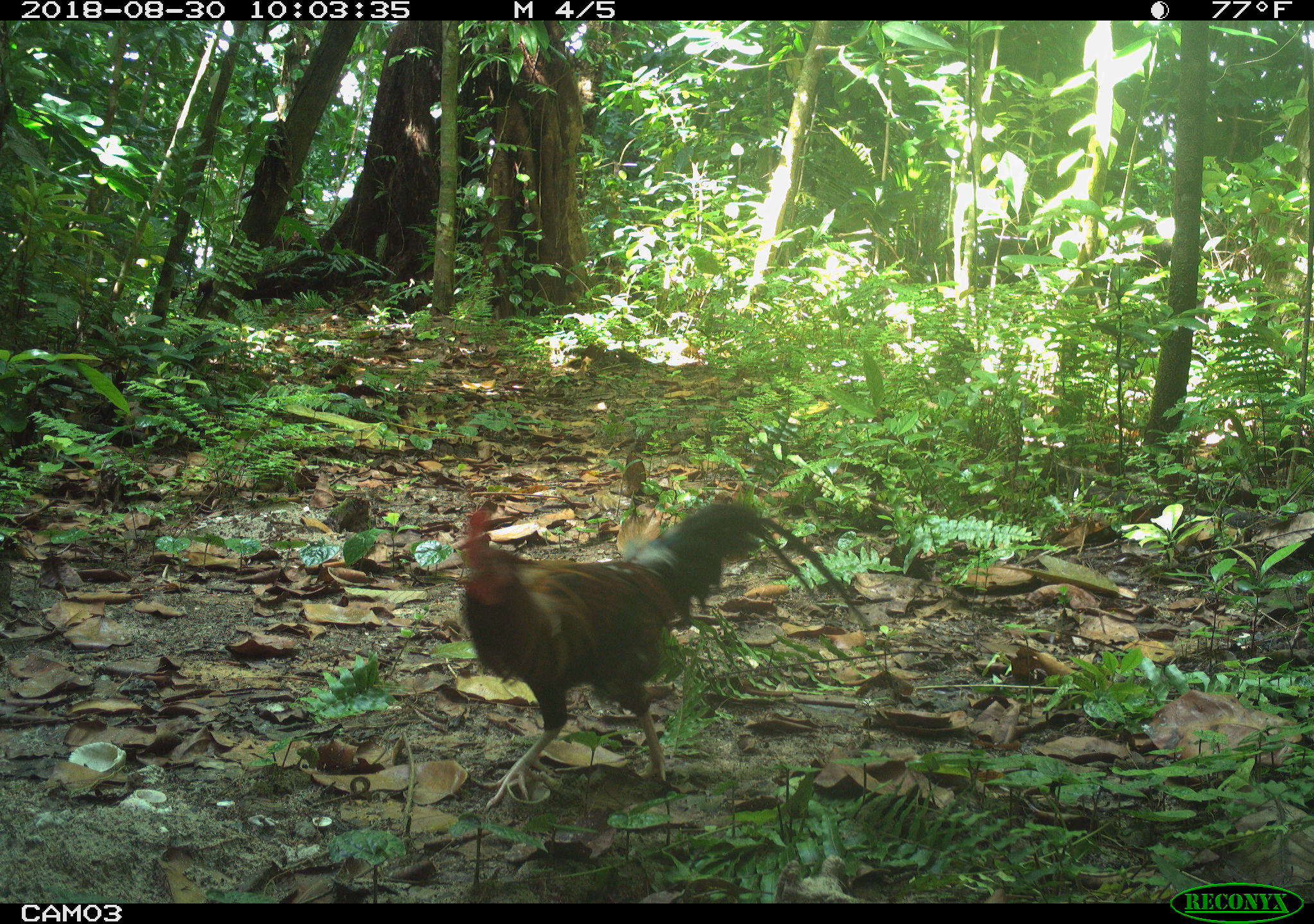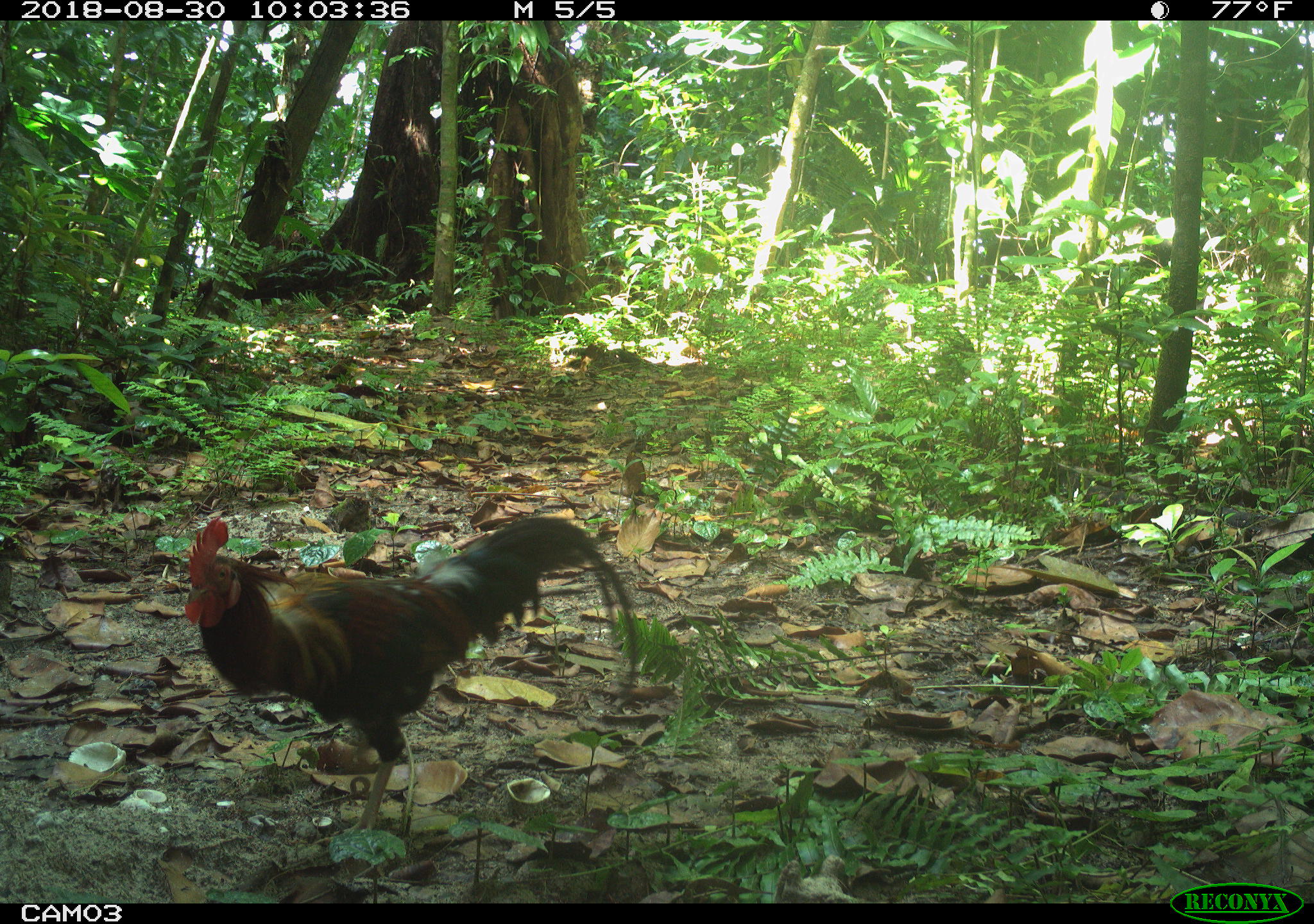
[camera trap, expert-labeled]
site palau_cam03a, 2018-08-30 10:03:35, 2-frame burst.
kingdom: Animalia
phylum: Chordata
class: Aves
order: Galliformes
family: Phasianidae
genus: Gallus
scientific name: Gallus gallus domesticus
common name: rooster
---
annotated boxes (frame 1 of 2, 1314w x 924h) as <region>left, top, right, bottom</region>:
rooster: <region>444, 489, 881, 810</region>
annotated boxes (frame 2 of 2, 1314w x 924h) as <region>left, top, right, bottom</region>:
rooster: <region>176, 507, 655, 848</region>